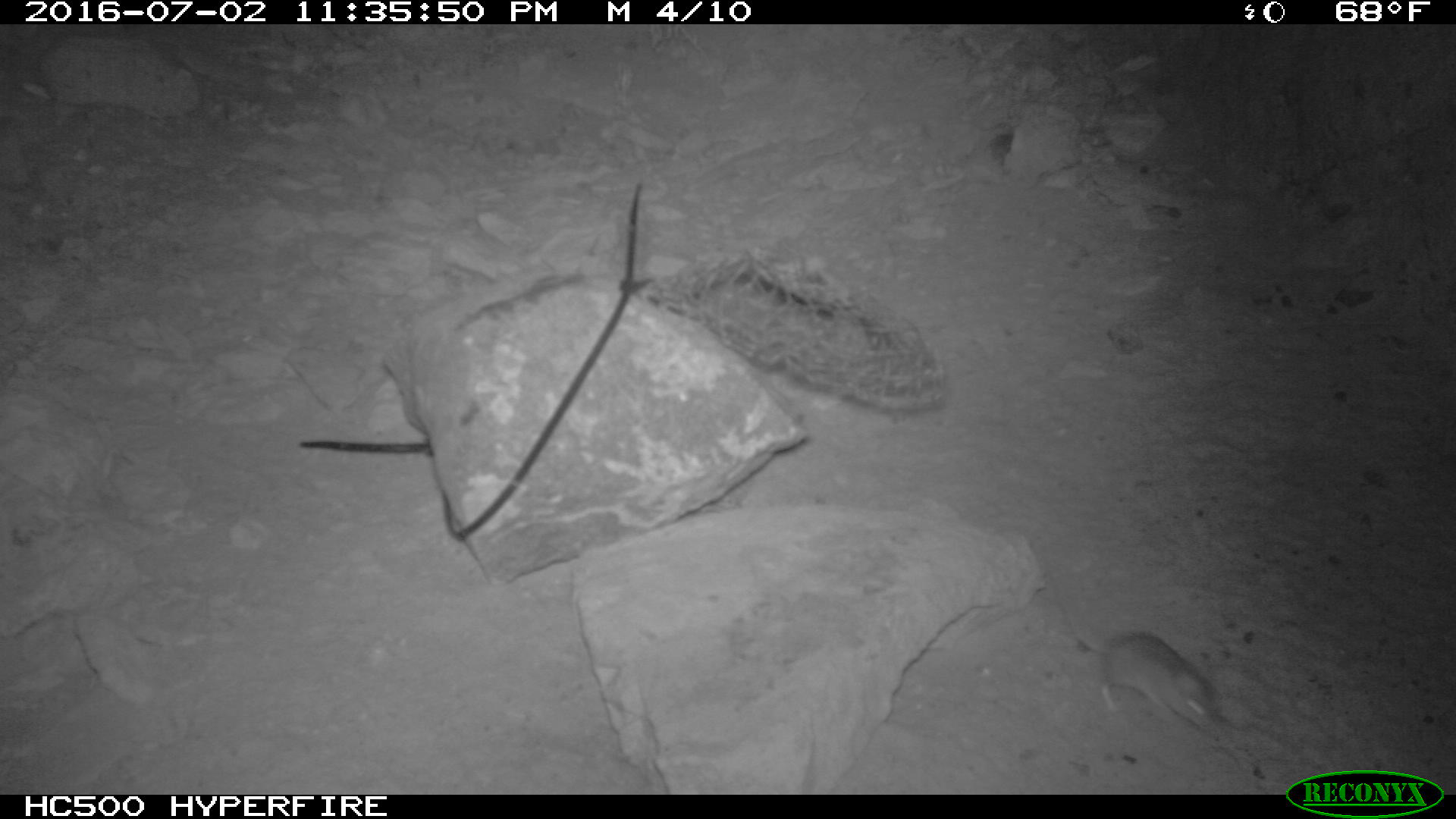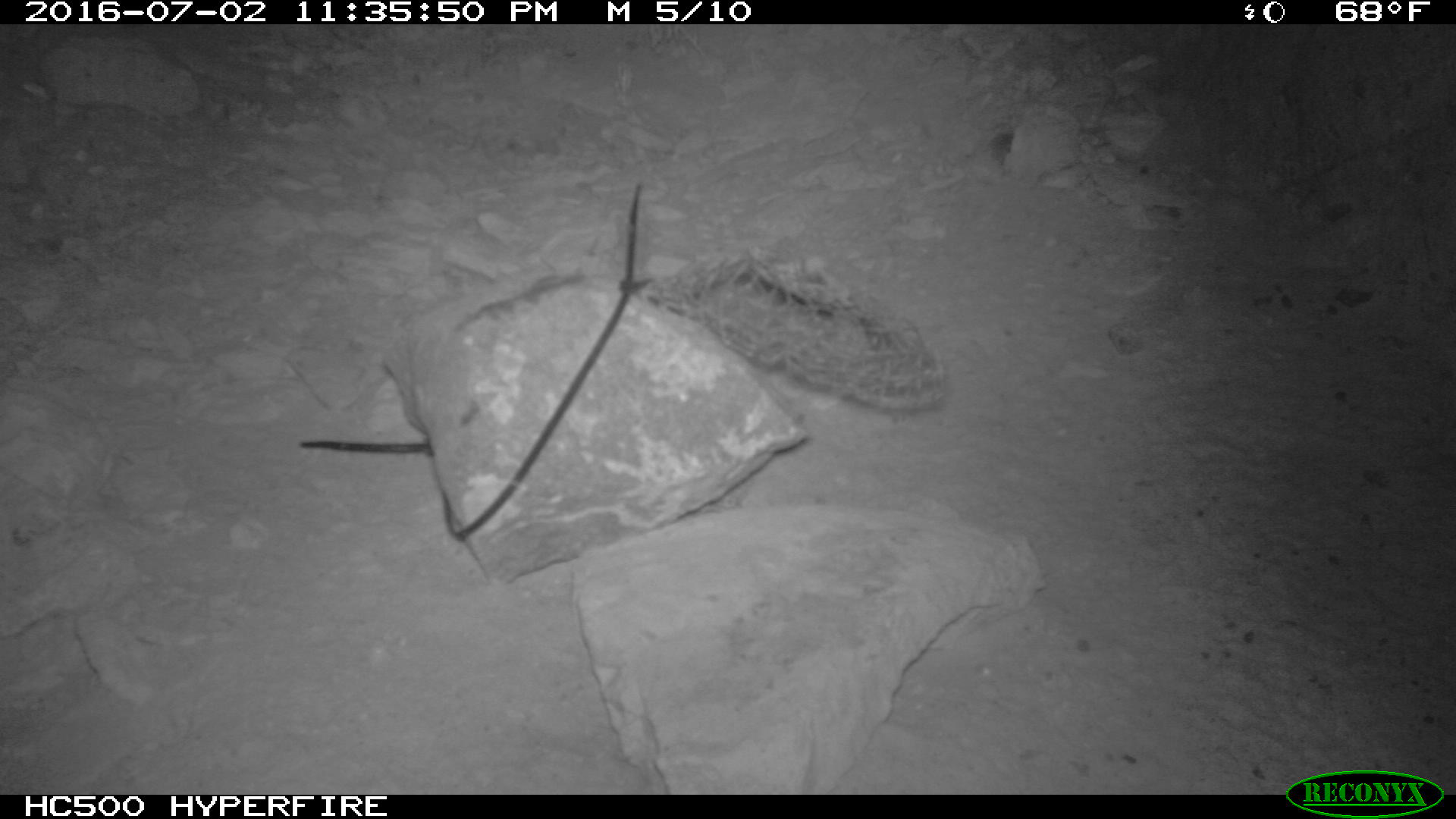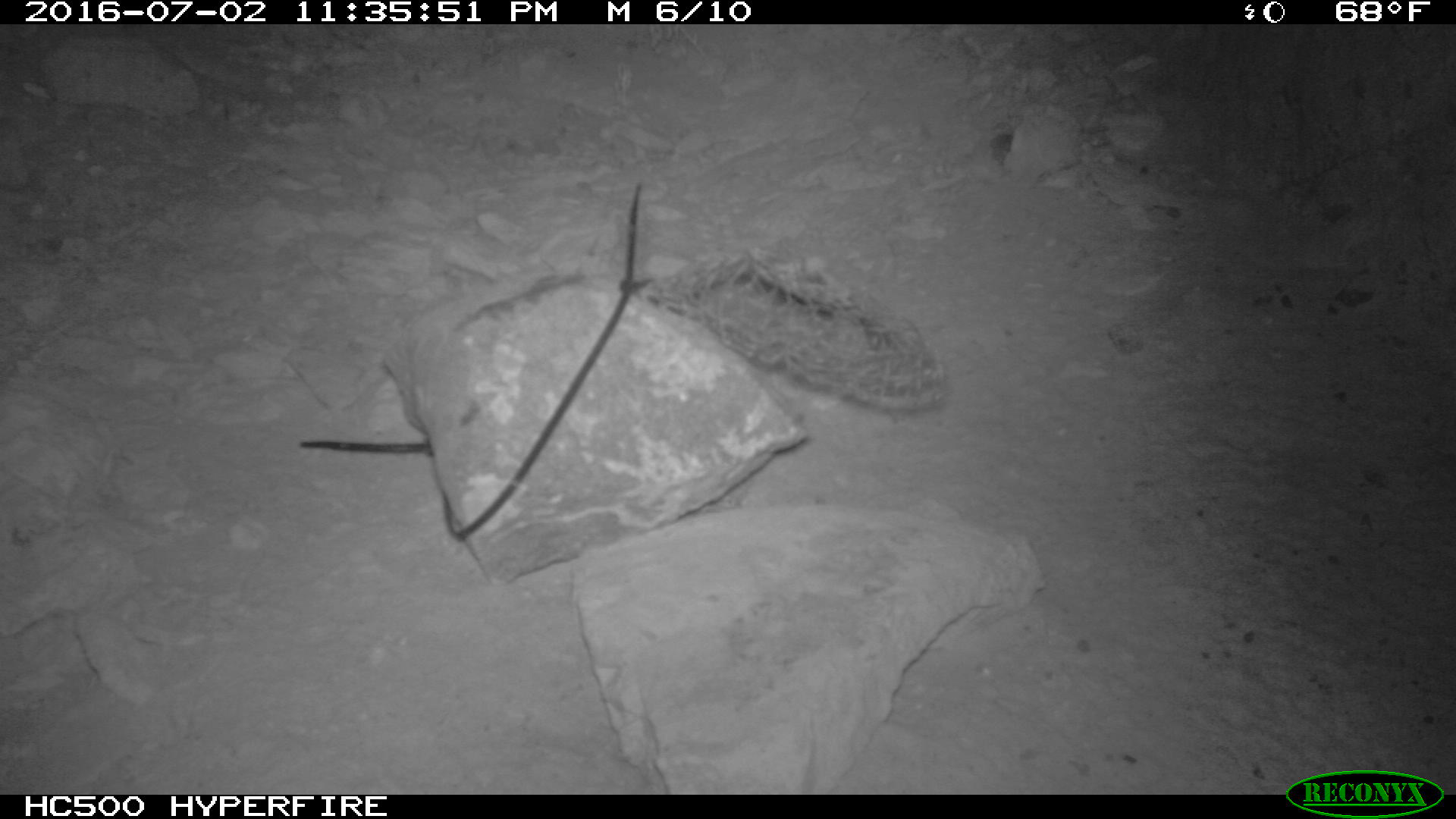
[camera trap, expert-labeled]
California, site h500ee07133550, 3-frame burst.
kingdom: Animalia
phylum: Chordata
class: Mammalia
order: Rodentia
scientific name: Rodentia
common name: rodent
Rodent (Rodentia).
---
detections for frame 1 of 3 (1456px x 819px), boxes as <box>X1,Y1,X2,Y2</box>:
rodent: <box>1043,559,1222,733</box>